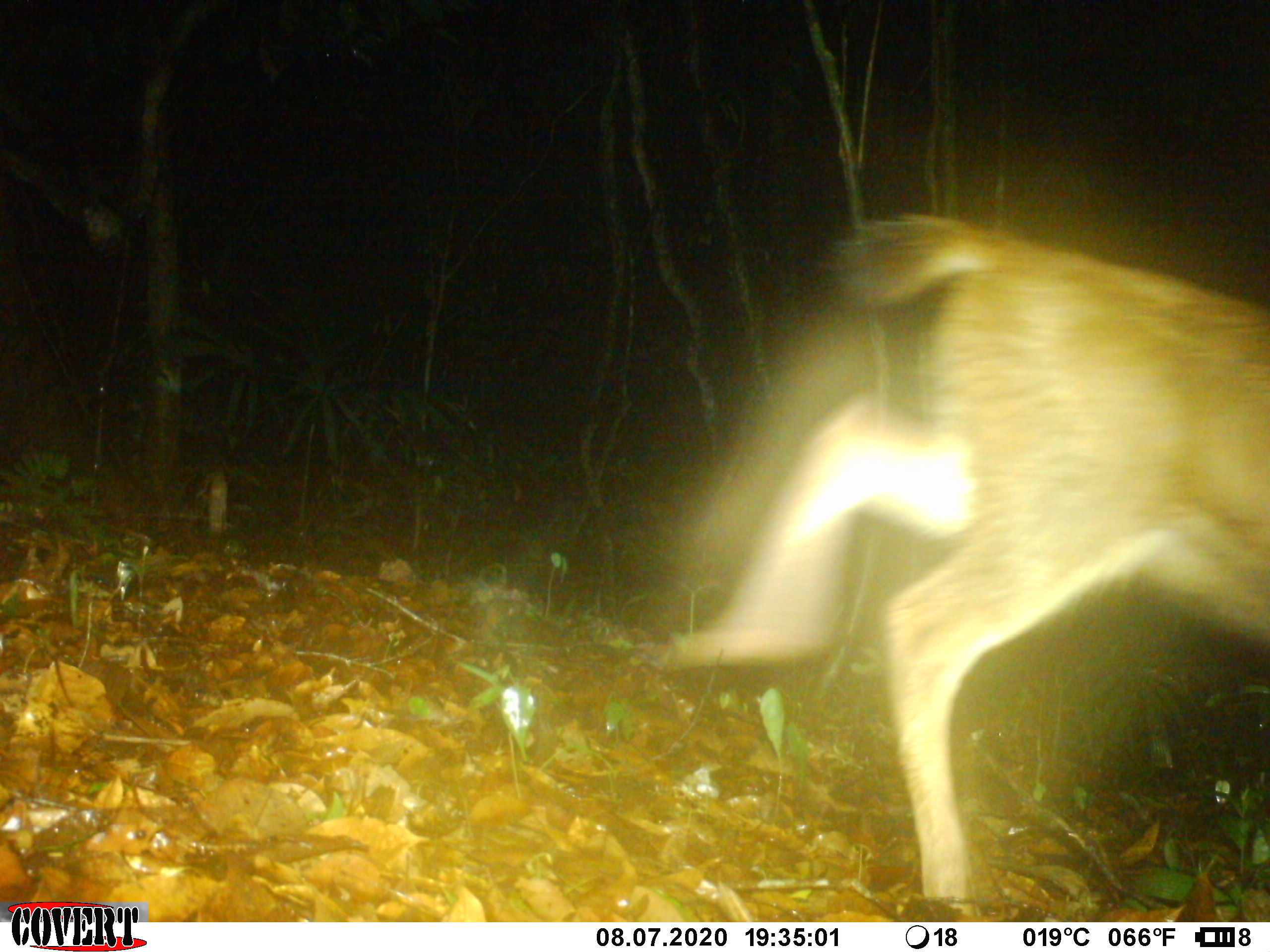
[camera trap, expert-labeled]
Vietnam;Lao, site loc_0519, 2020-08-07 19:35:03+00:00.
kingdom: Animalia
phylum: Chordata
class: Mammalia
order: Artiodactyla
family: Cervidae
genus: Rusa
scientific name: Rusa unicolor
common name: sambar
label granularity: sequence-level